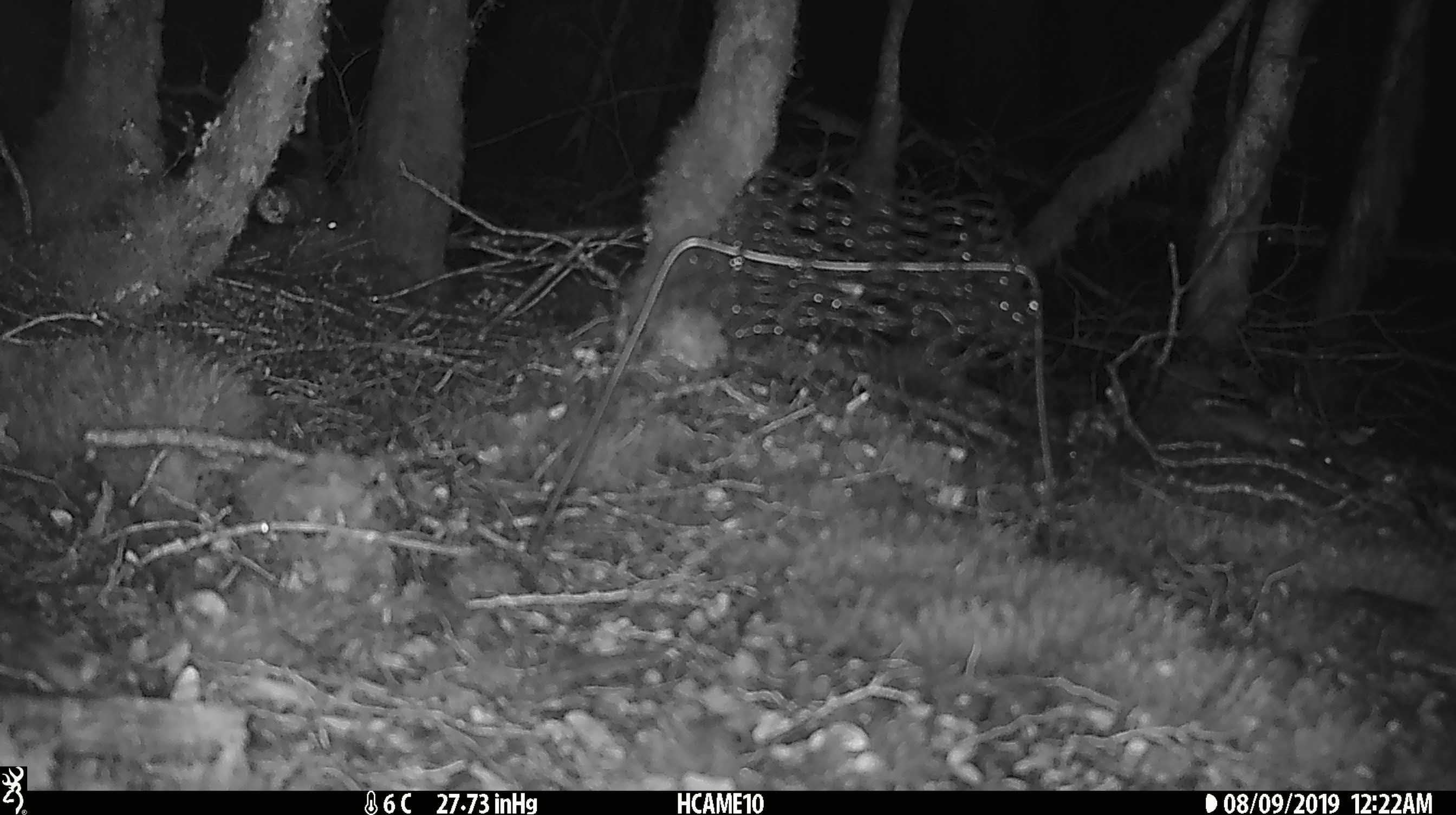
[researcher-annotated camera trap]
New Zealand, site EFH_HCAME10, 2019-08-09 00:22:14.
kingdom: Animalia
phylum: Chordata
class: Mammalia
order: Rodentia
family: Muridae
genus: Mus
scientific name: Mus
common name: mouse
Mouse (Mus).